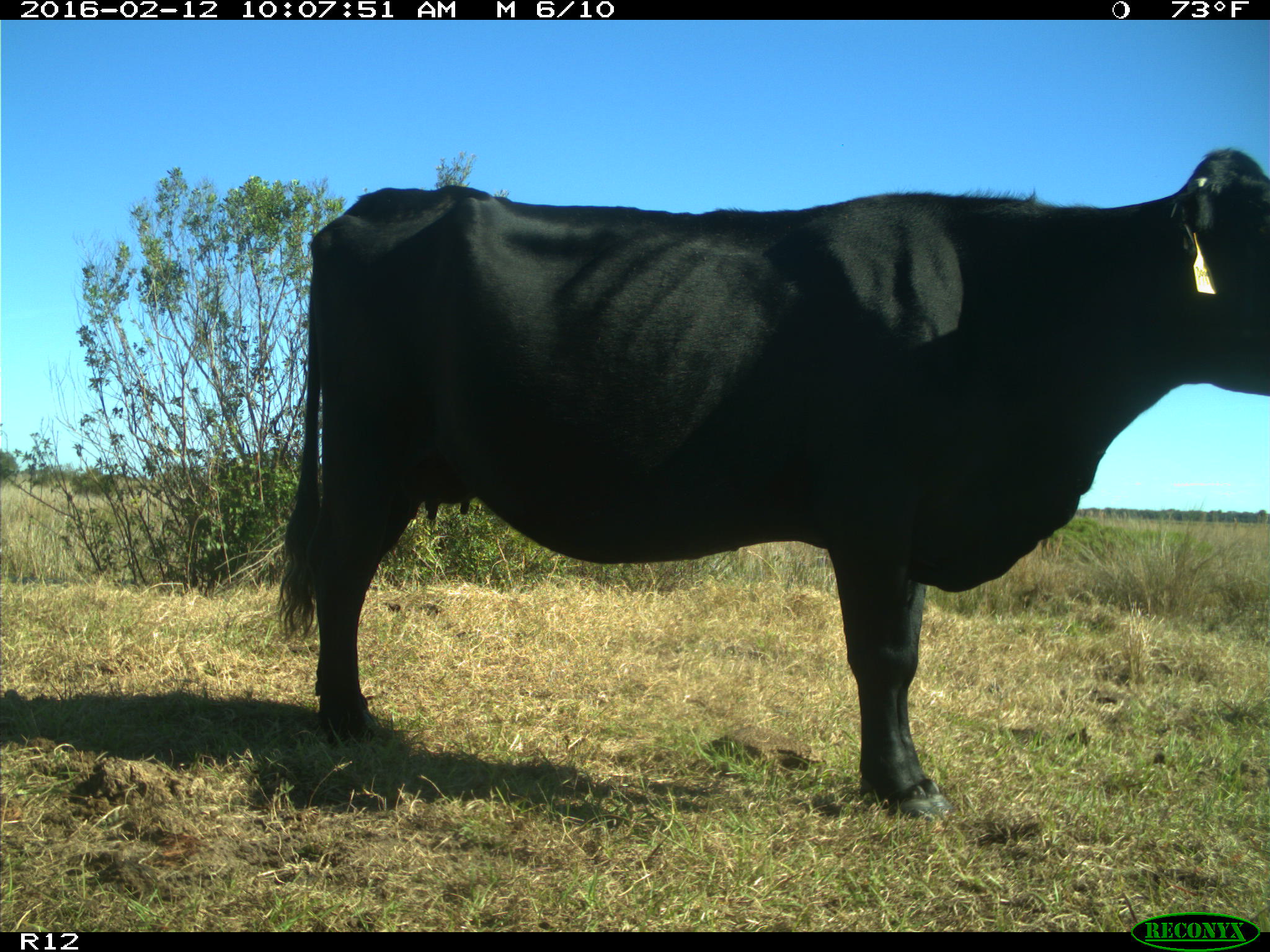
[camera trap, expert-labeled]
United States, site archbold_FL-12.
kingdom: Animalia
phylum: Chordata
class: Mammalia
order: Artiodactyla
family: Bovidae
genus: Bos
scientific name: Bos taurus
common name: domestic cow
Bos taurus (domestic cow).